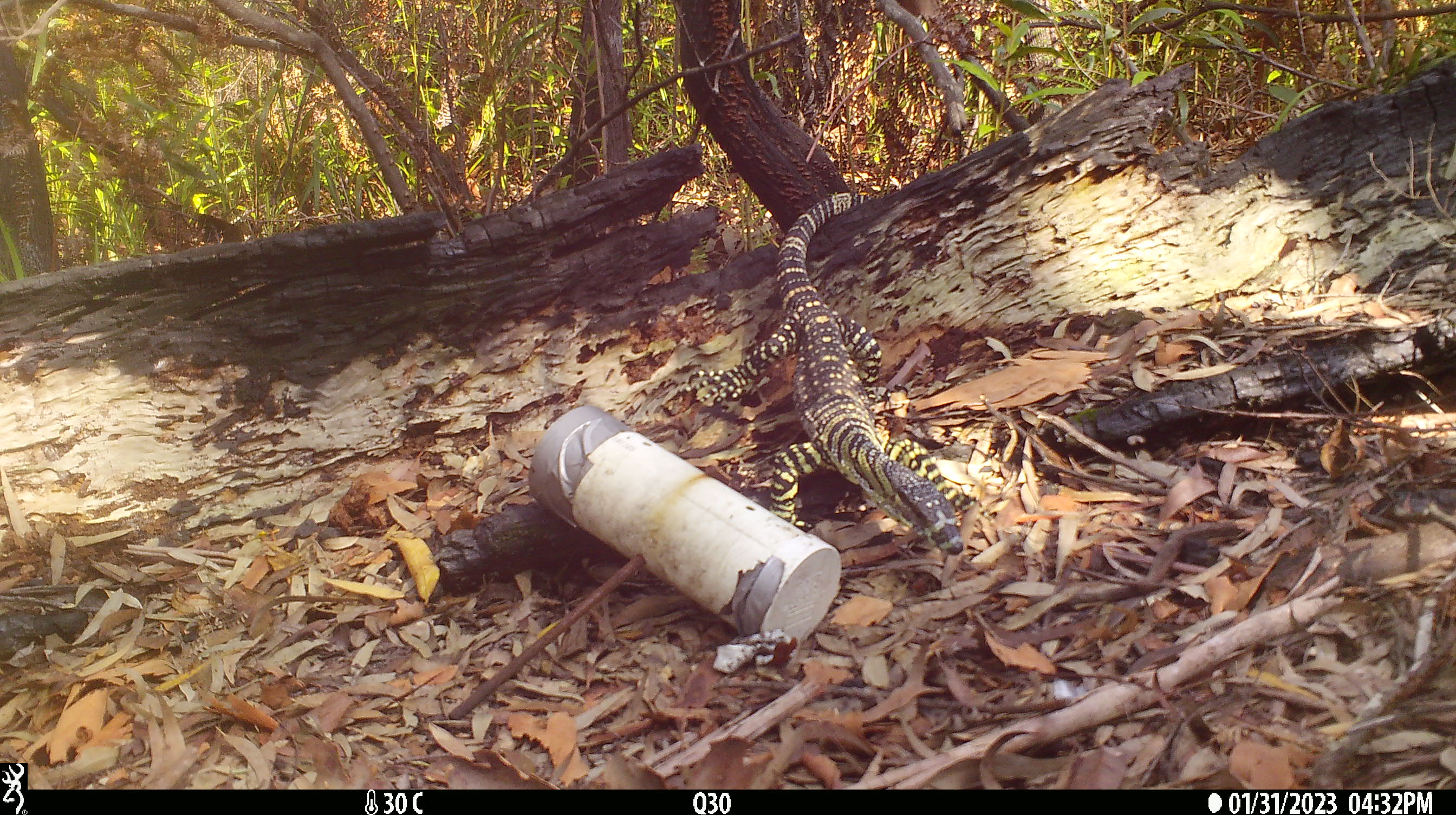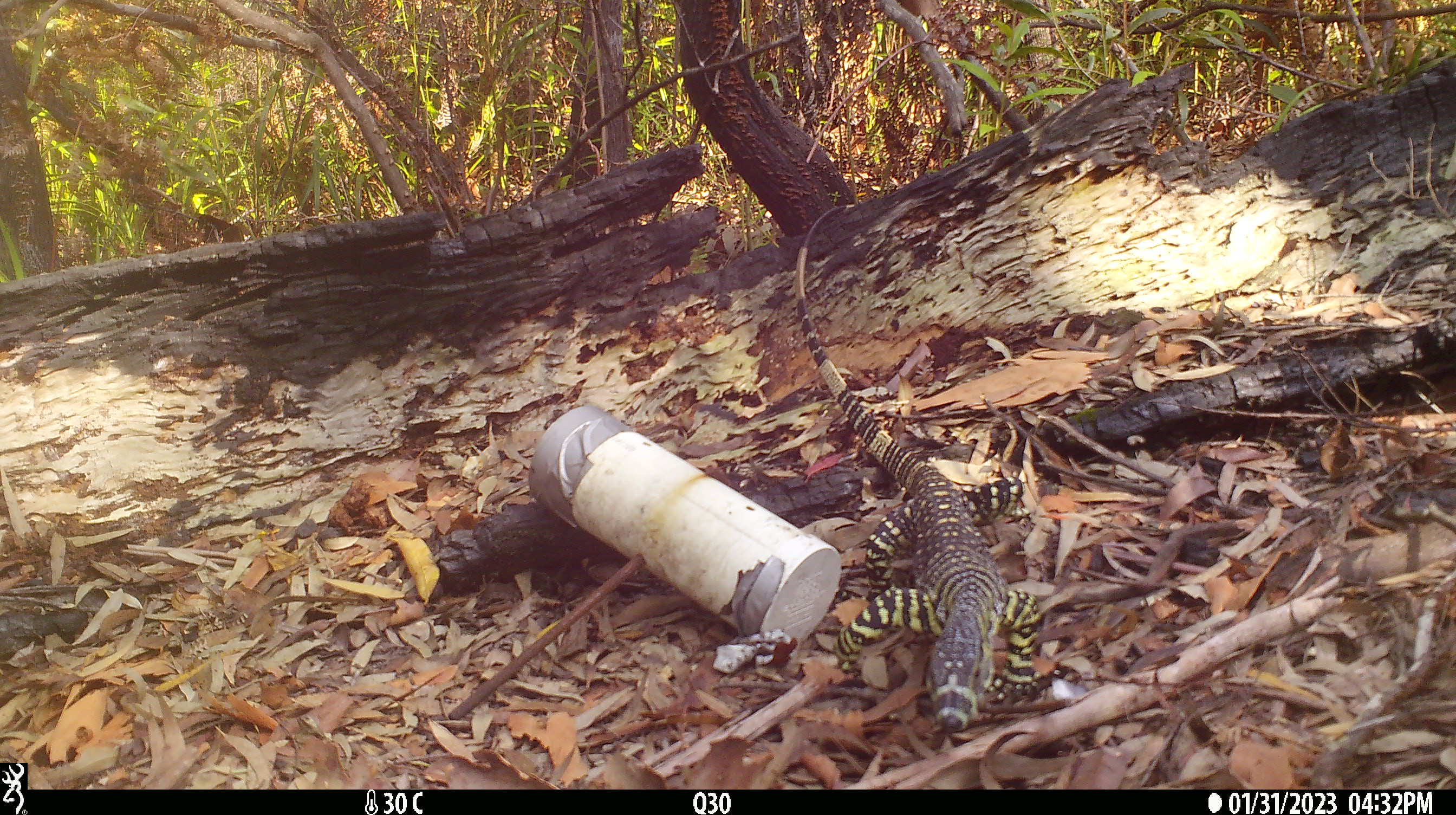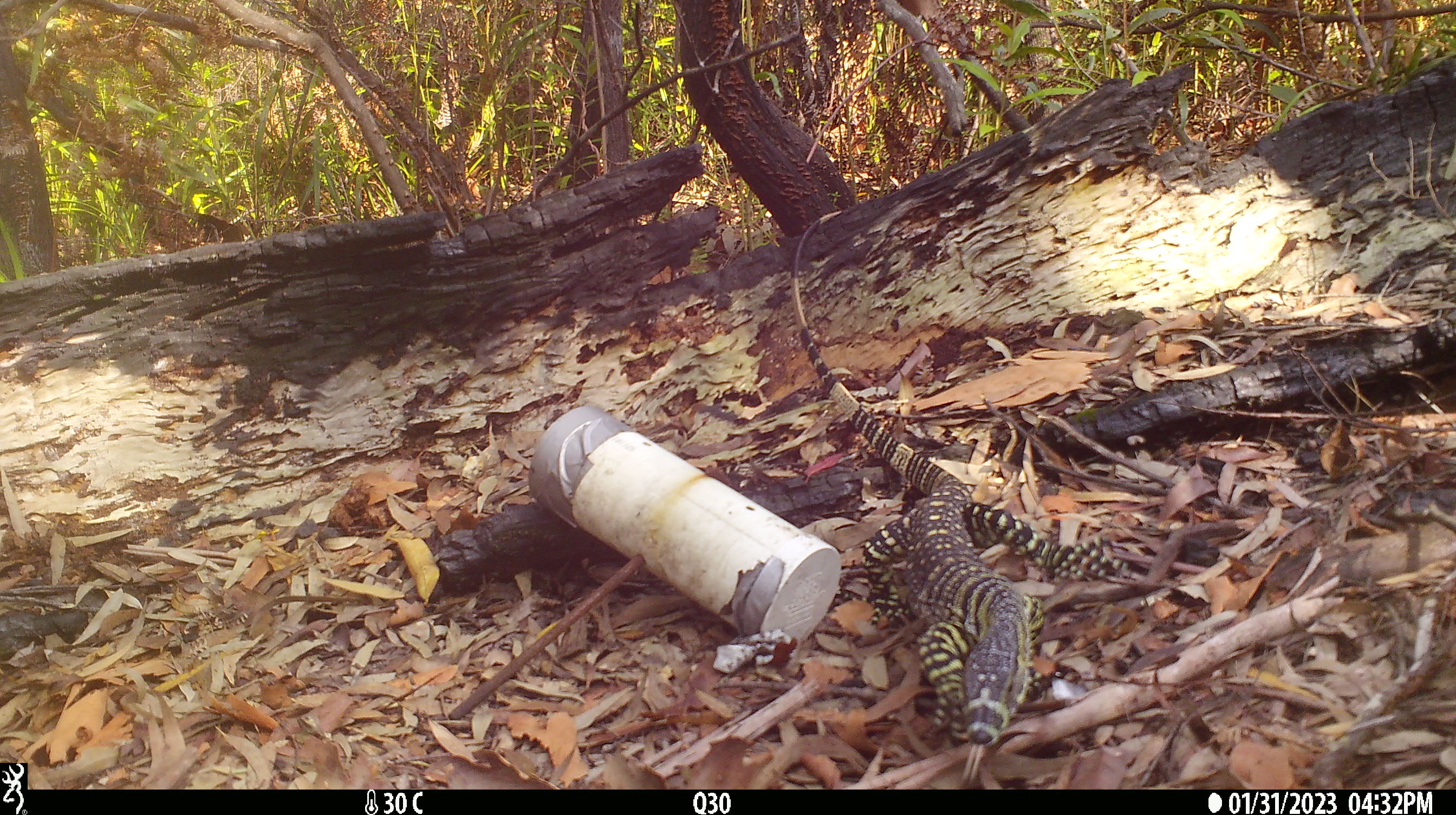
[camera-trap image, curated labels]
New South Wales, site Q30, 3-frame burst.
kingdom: Animalia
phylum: Chordata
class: Reptilia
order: Squamata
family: Varanidae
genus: Varanus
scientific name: Varanus varius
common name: lace monitor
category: goanna